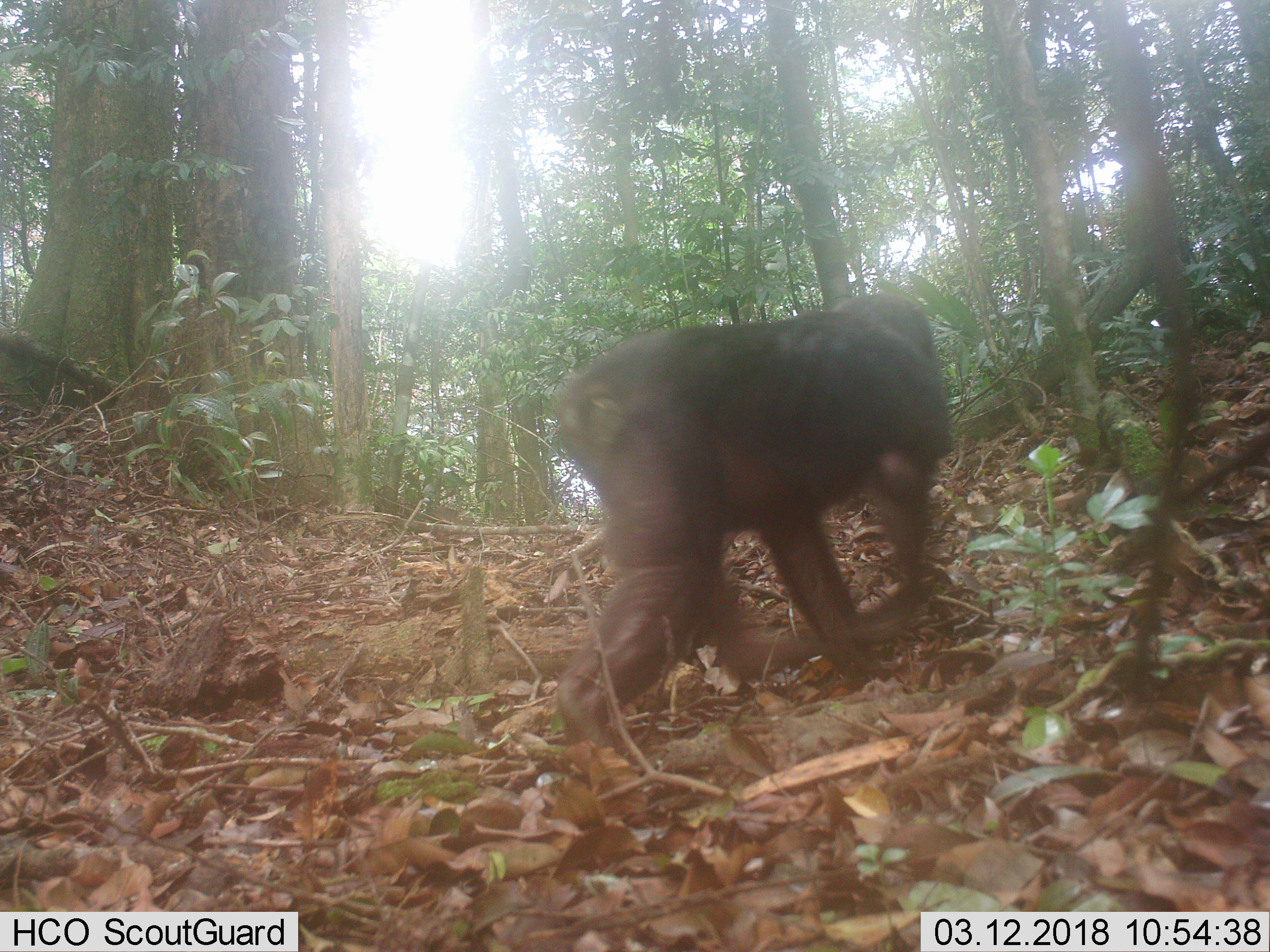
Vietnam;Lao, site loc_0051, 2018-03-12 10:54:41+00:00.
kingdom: Animalia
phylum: Chordata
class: Mammalia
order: Primates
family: Cercopithecidae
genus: Macaca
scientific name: Macaca arctoides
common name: stump-tailed macaque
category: stump tailed macaque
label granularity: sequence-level